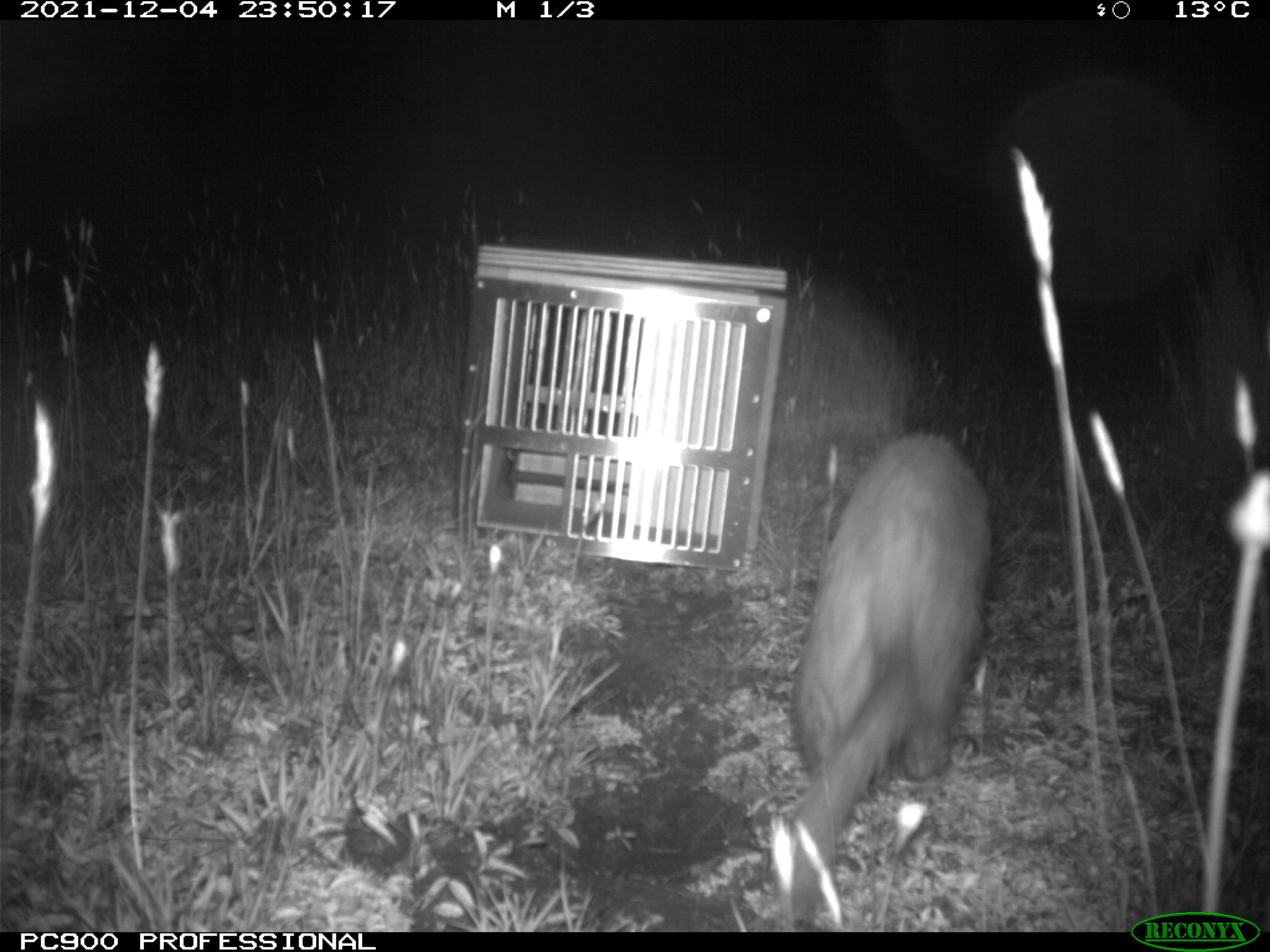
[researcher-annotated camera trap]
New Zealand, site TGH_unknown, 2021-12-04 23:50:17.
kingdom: Animalia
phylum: Chordata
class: Mammalia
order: Carnivora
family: Mustelidae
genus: Mustela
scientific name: Mustela furo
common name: ferret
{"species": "ferret (Mustela furo)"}